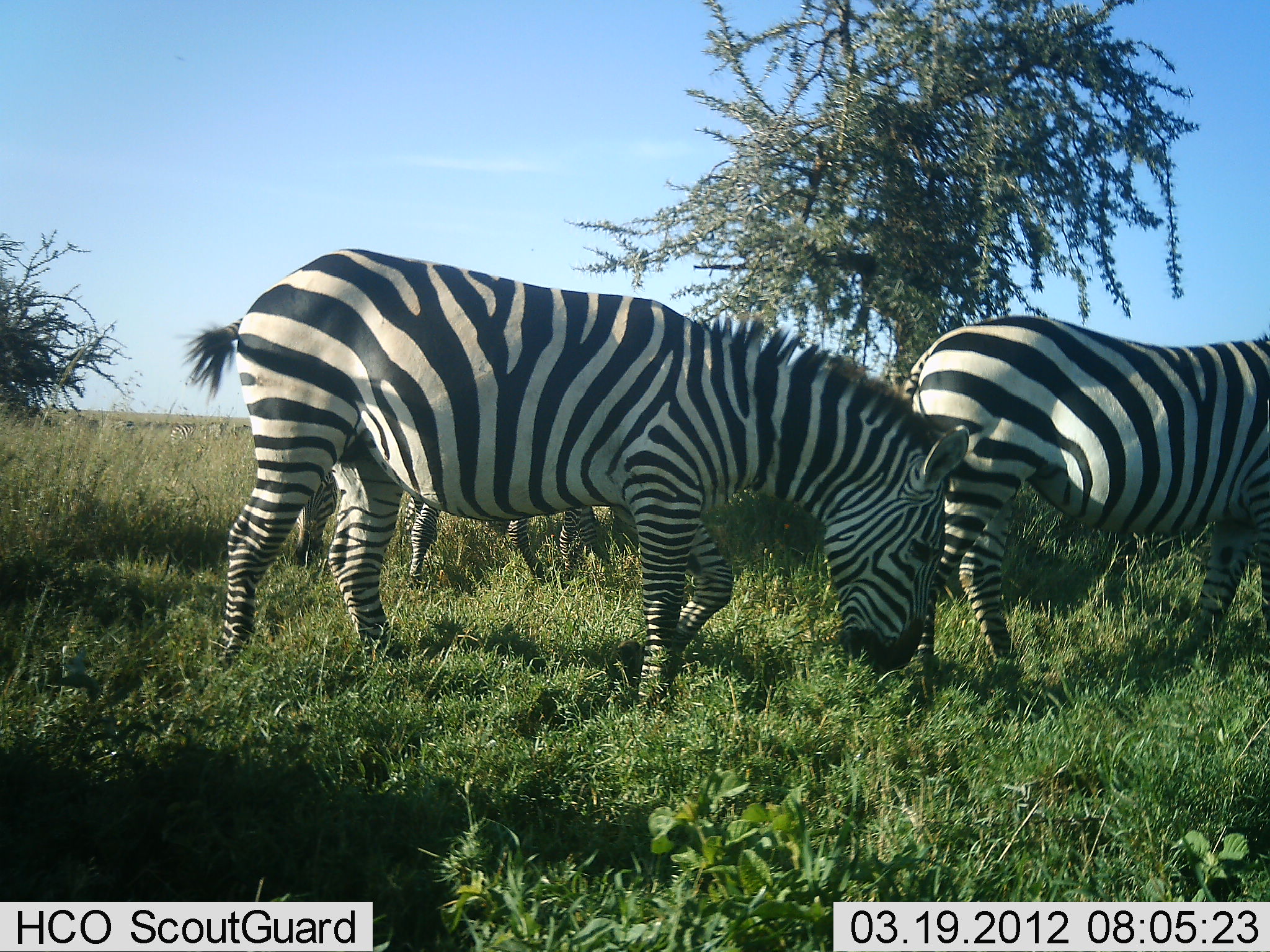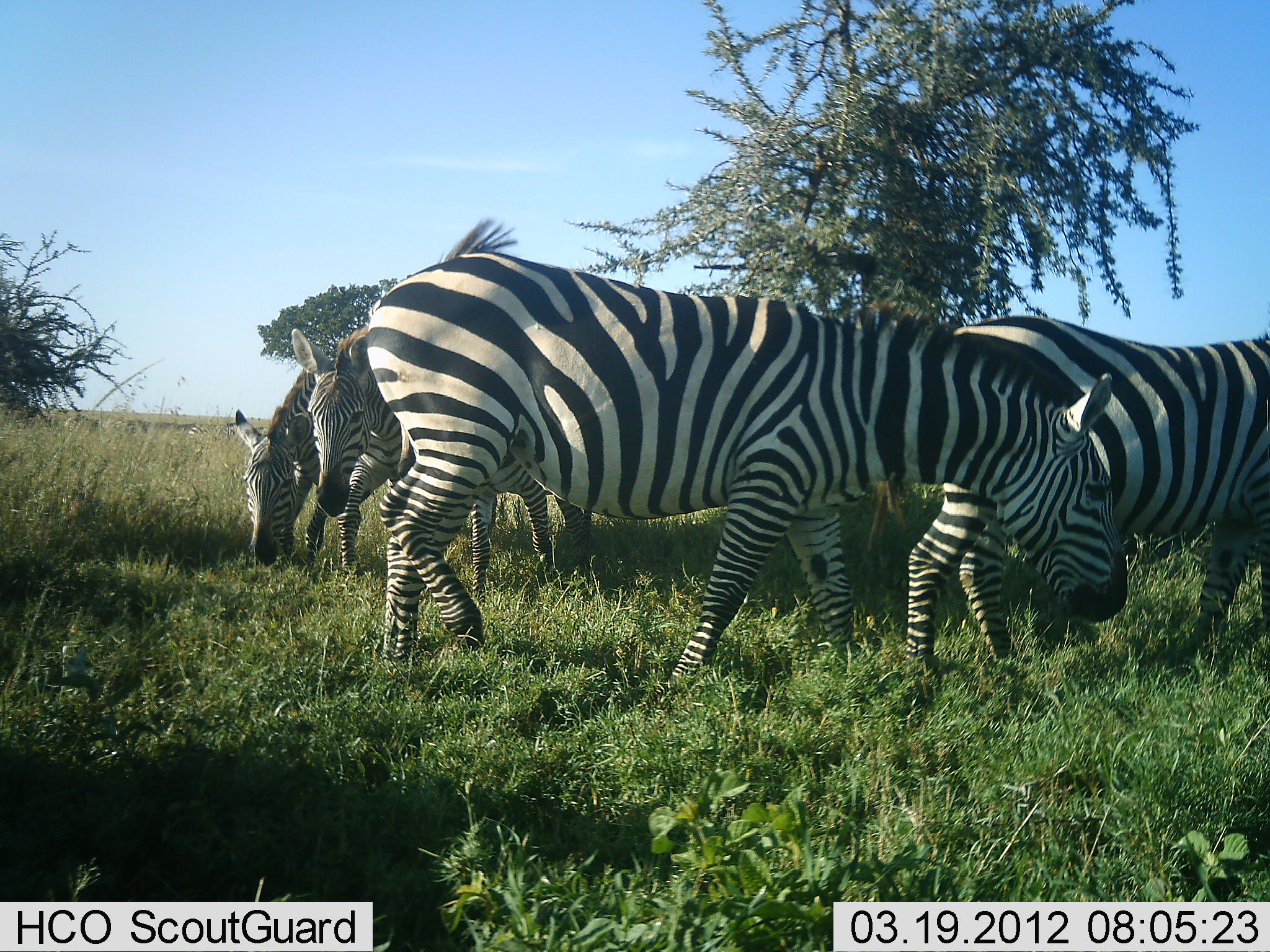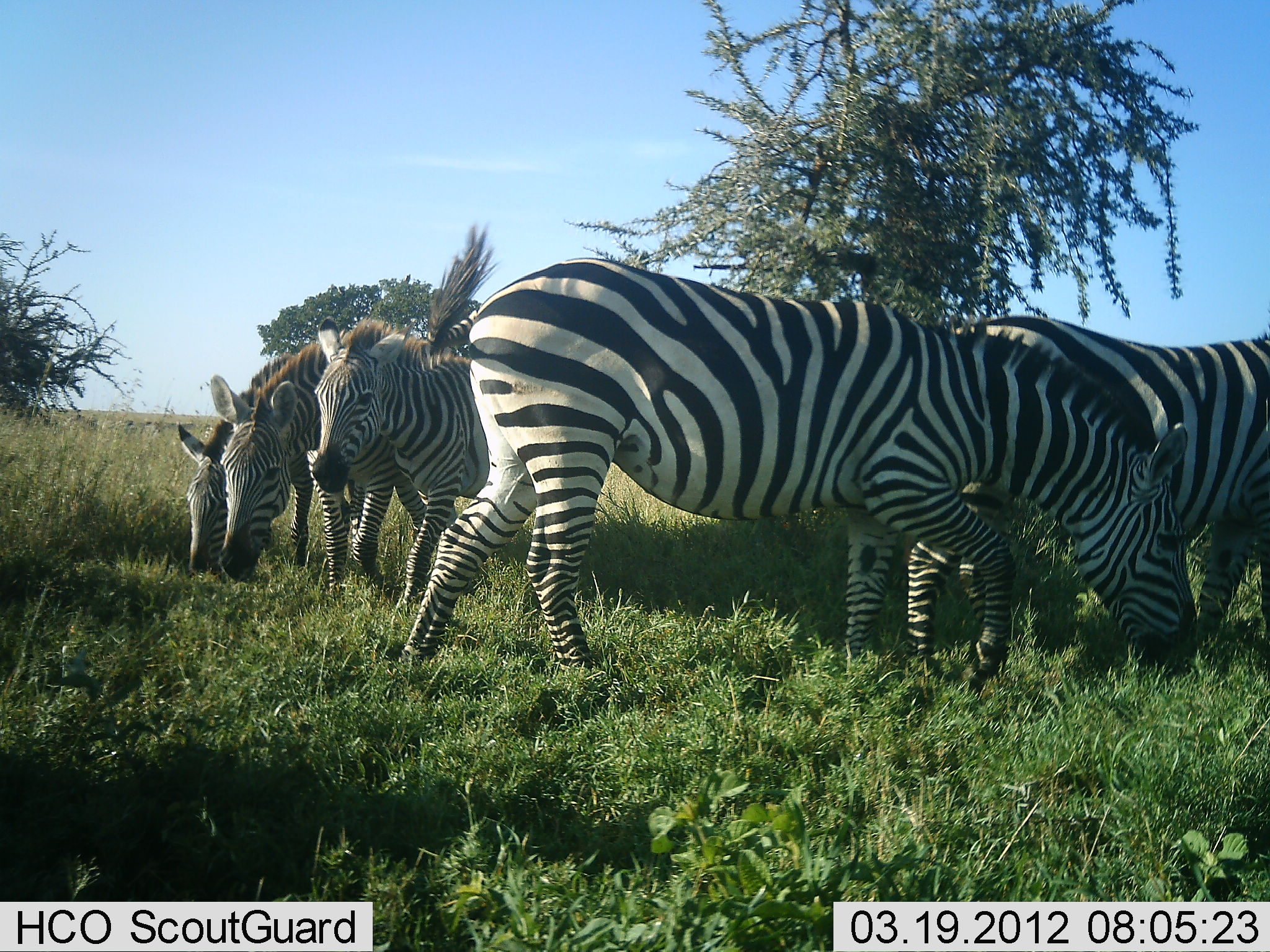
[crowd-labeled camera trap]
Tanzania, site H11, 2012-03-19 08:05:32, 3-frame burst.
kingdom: Animalia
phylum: Chordata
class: Mammalia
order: Perissodactyla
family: Equidae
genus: Equus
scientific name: Equus quagga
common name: plains zebra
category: zebra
Zebra (plains zebra) (Equus quagga), count 5. Behavior (volunteer vote fractions): standing 44%, resting 0%, moving 69%, interacting 0%. Young present (vote fraction): 12%. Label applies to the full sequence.